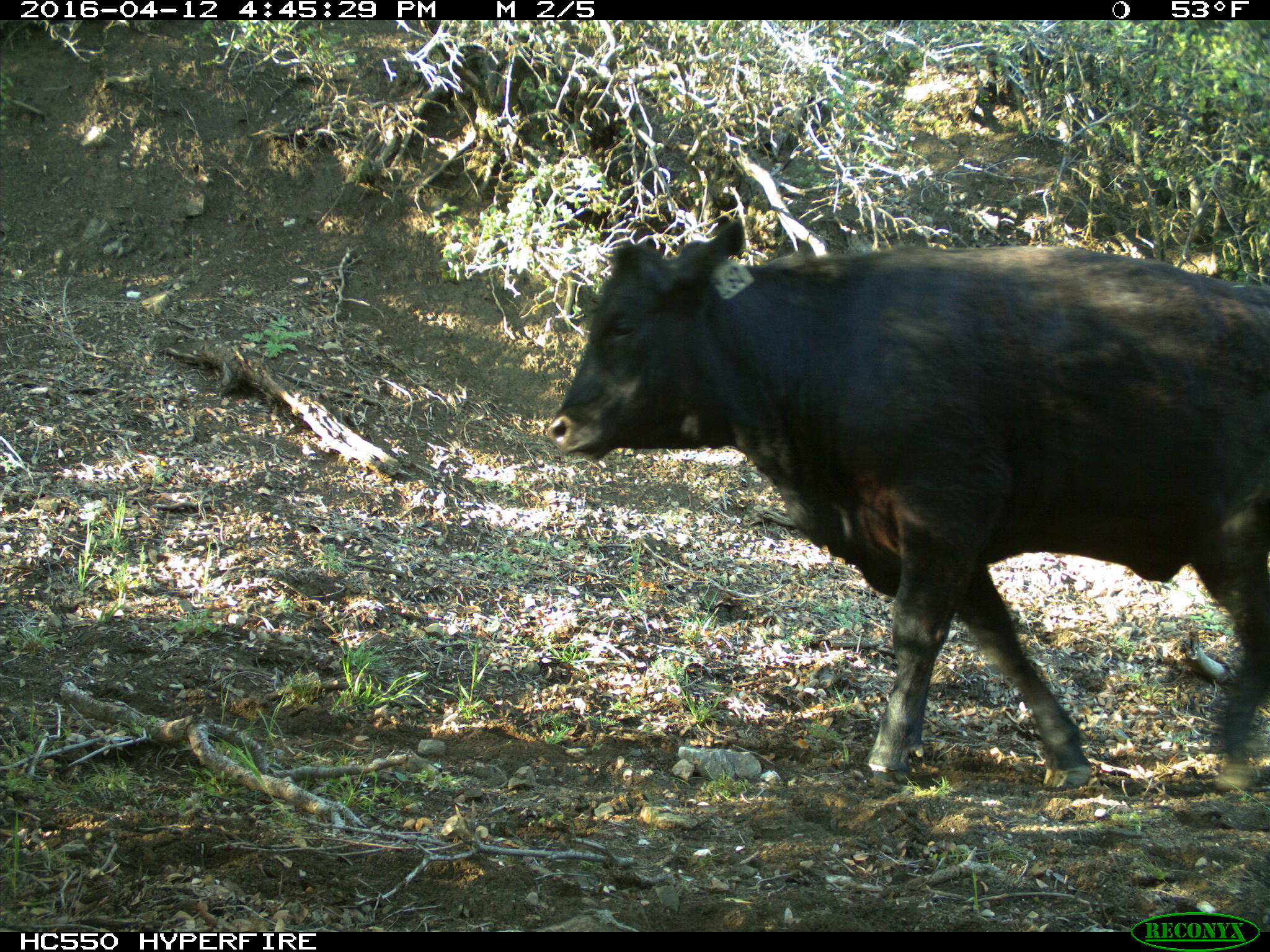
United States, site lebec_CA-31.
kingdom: Animalia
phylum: Chordata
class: Mammalia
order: Artiodactyla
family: Bovidae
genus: Bos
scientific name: Bos taurus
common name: domestic cow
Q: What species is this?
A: Bos taurus (domestic cow).